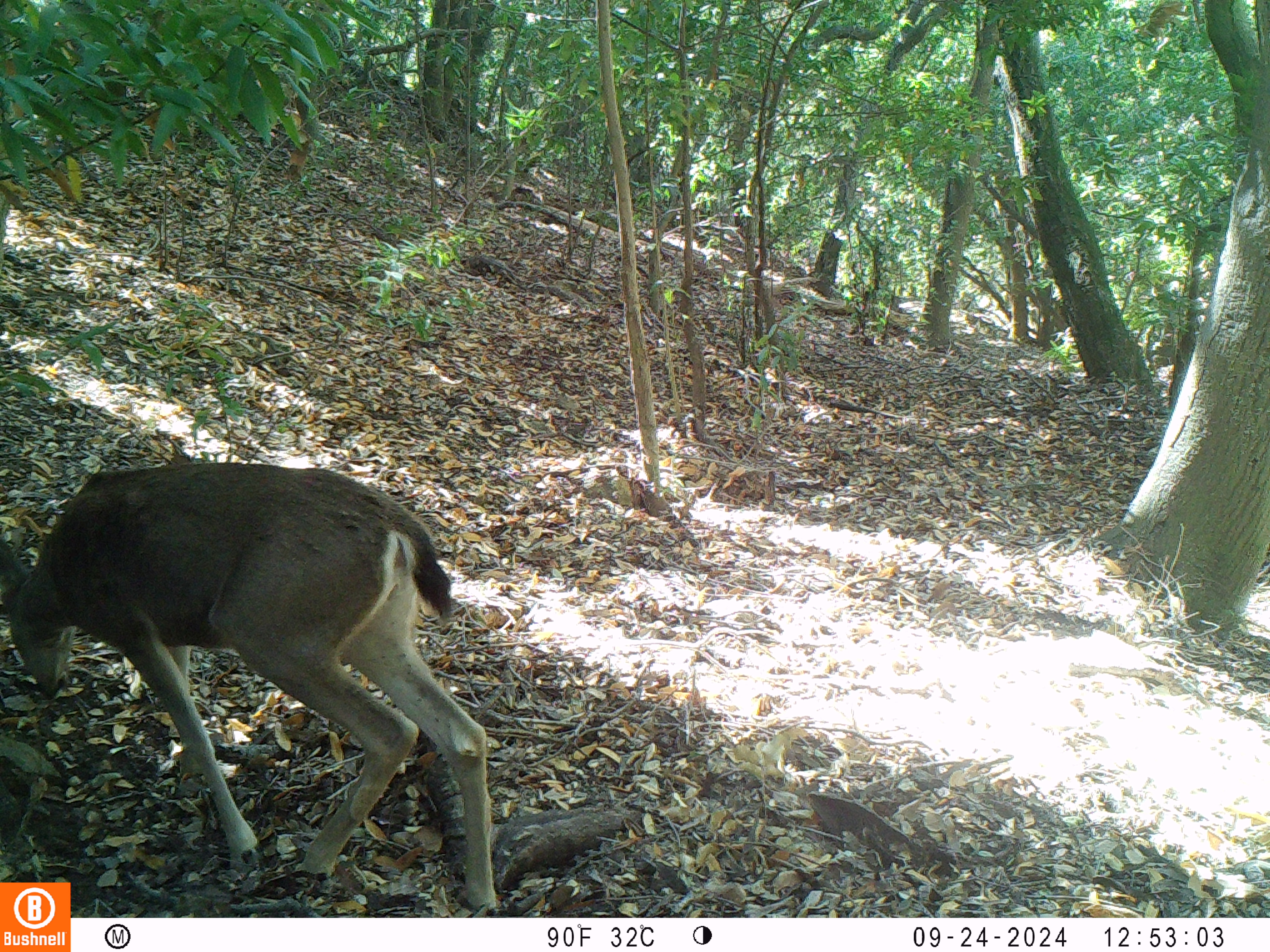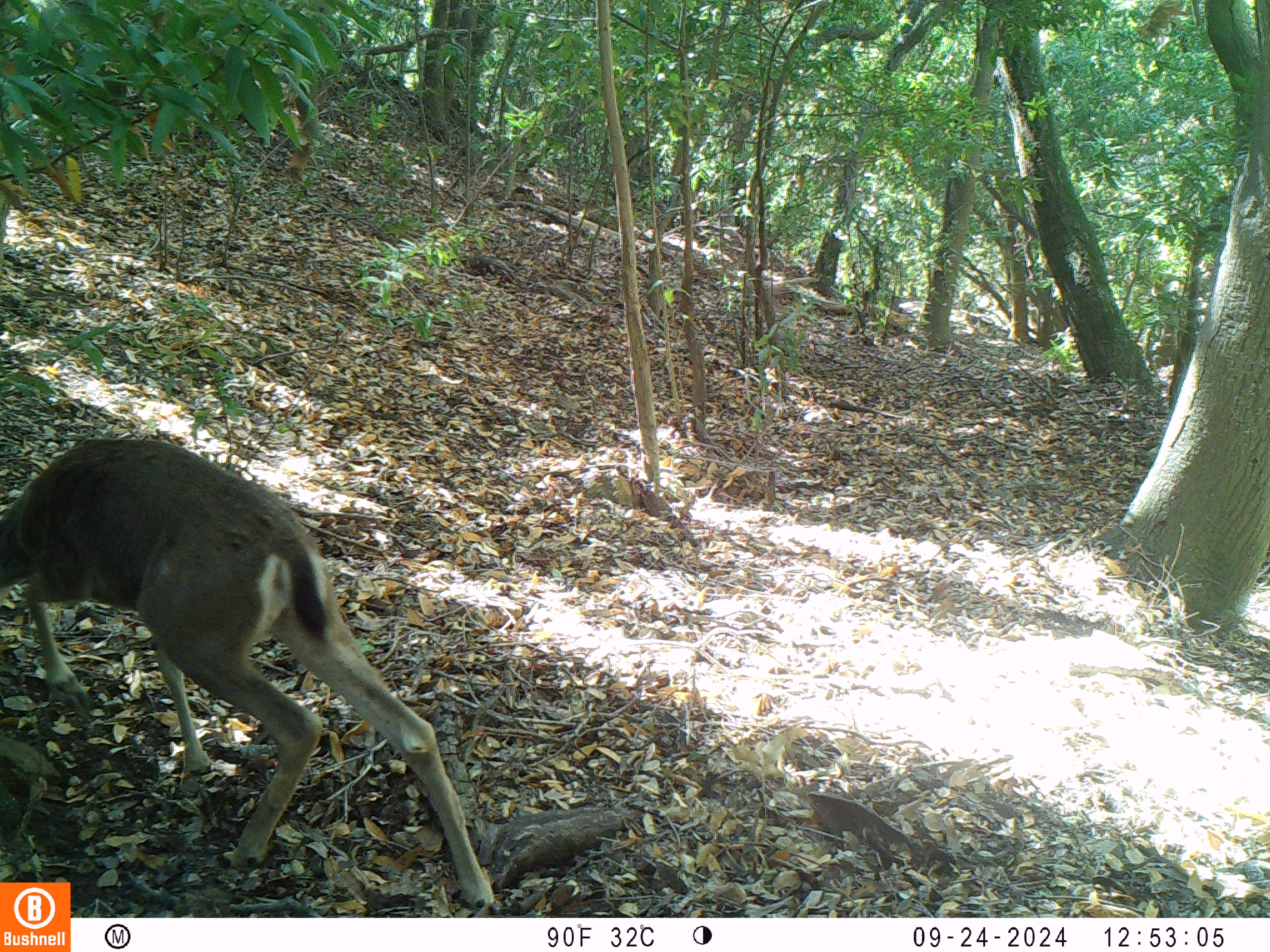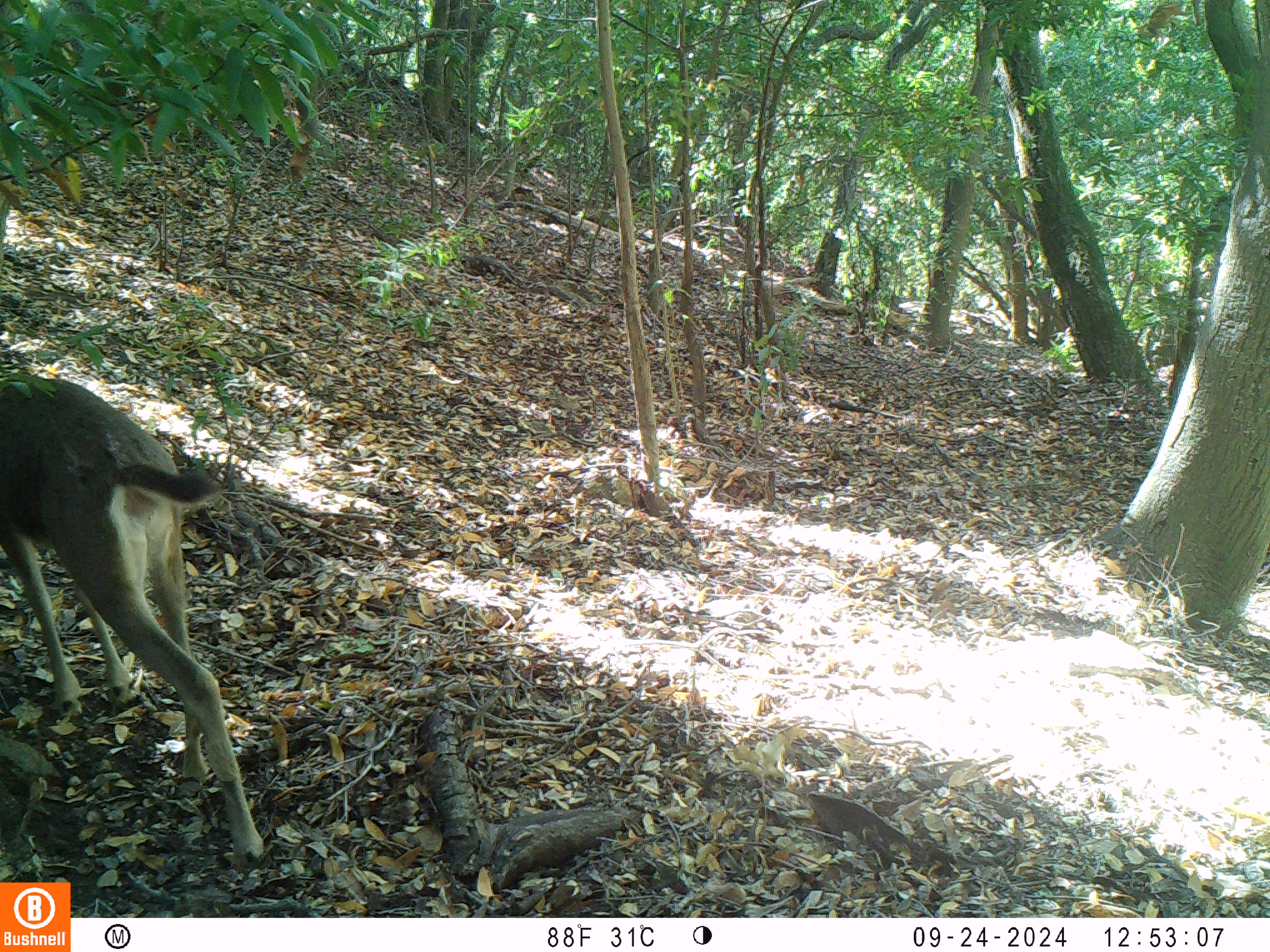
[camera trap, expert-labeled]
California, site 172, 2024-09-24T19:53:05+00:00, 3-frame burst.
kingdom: Animalia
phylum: Chordata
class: Mammalia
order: Artiodactyla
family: Cervidae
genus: Odocoileus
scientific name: Odocoileus hemionus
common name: mule deer